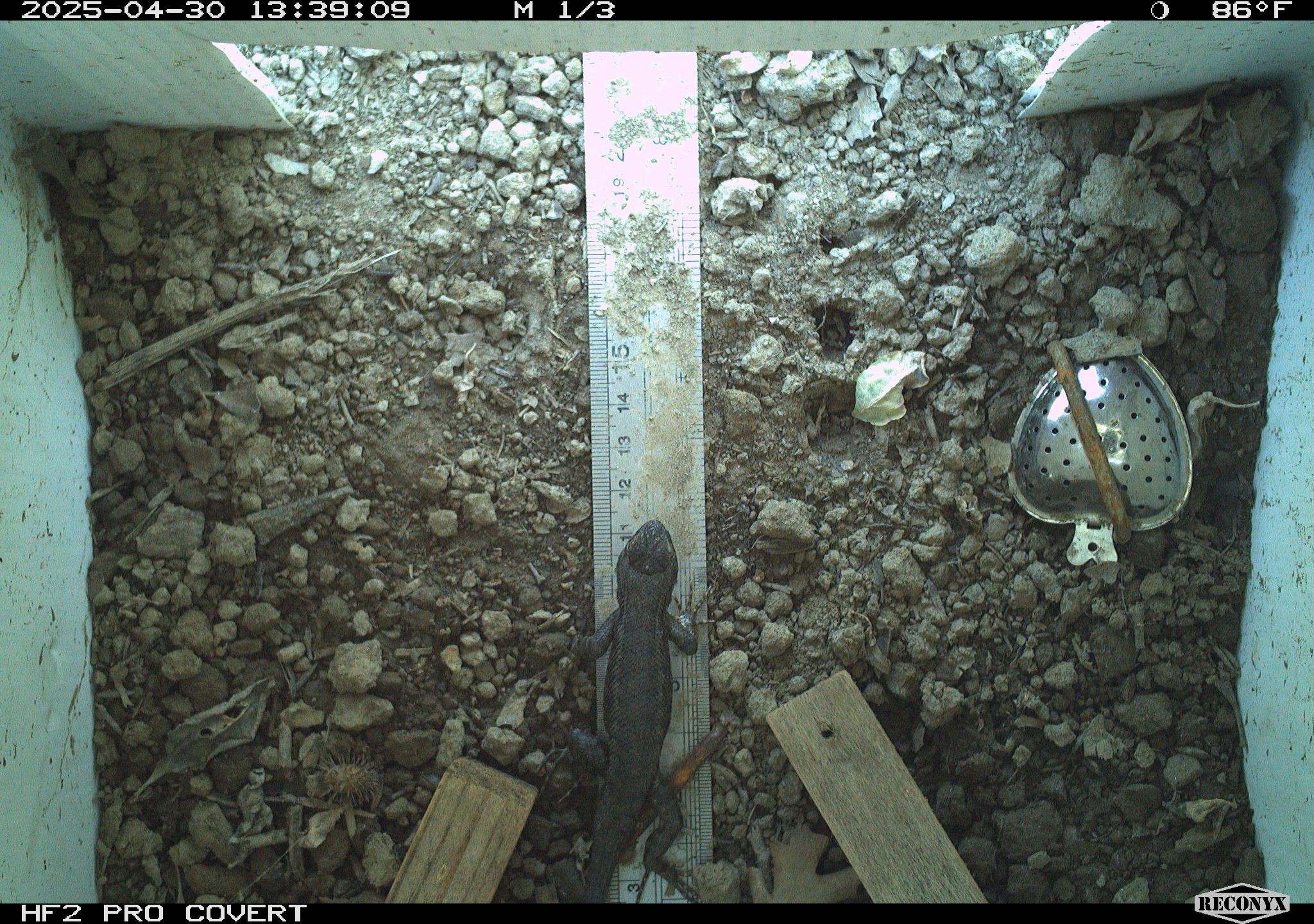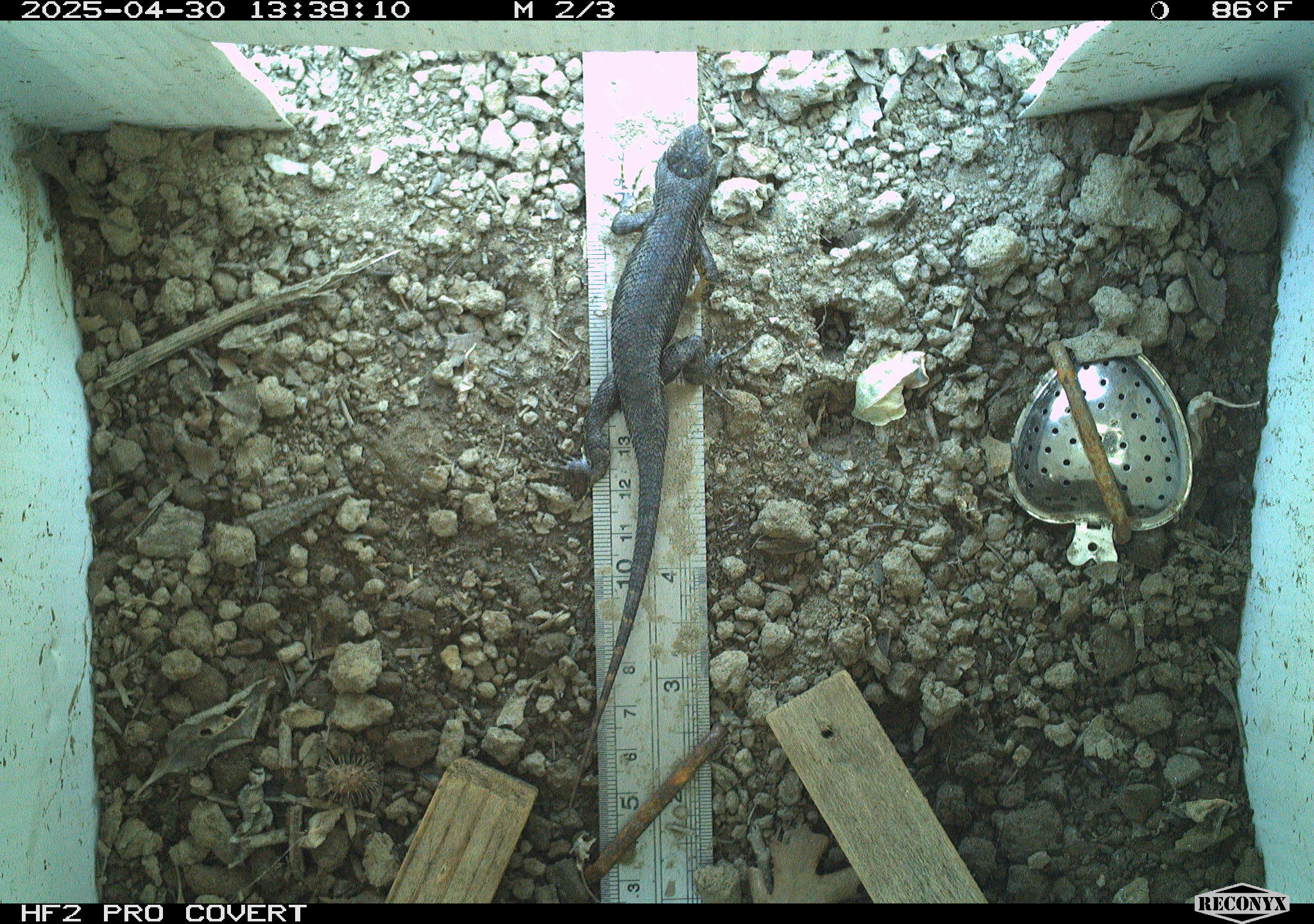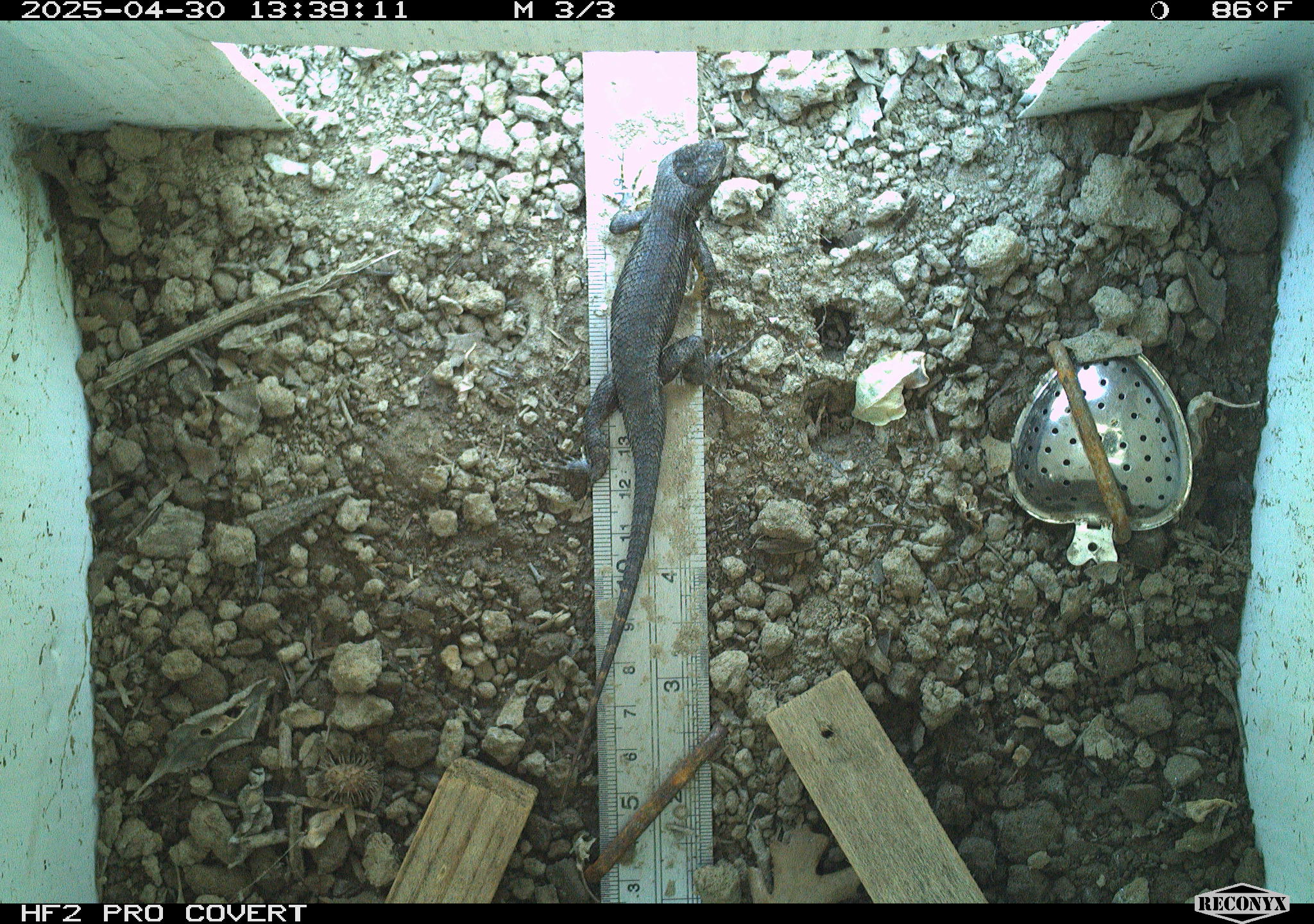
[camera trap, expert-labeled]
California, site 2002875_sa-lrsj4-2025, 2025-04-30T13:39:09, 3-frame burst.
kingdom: Animalia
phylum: Chordata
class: Reptilia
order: Squamata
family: Phrynosomatidae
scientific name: Phrynosomatidae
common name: north american spiny lizards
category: sceloporus/uta species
Sceloporus/uta species (north american spiny lizards) (Phrynosomatidae).